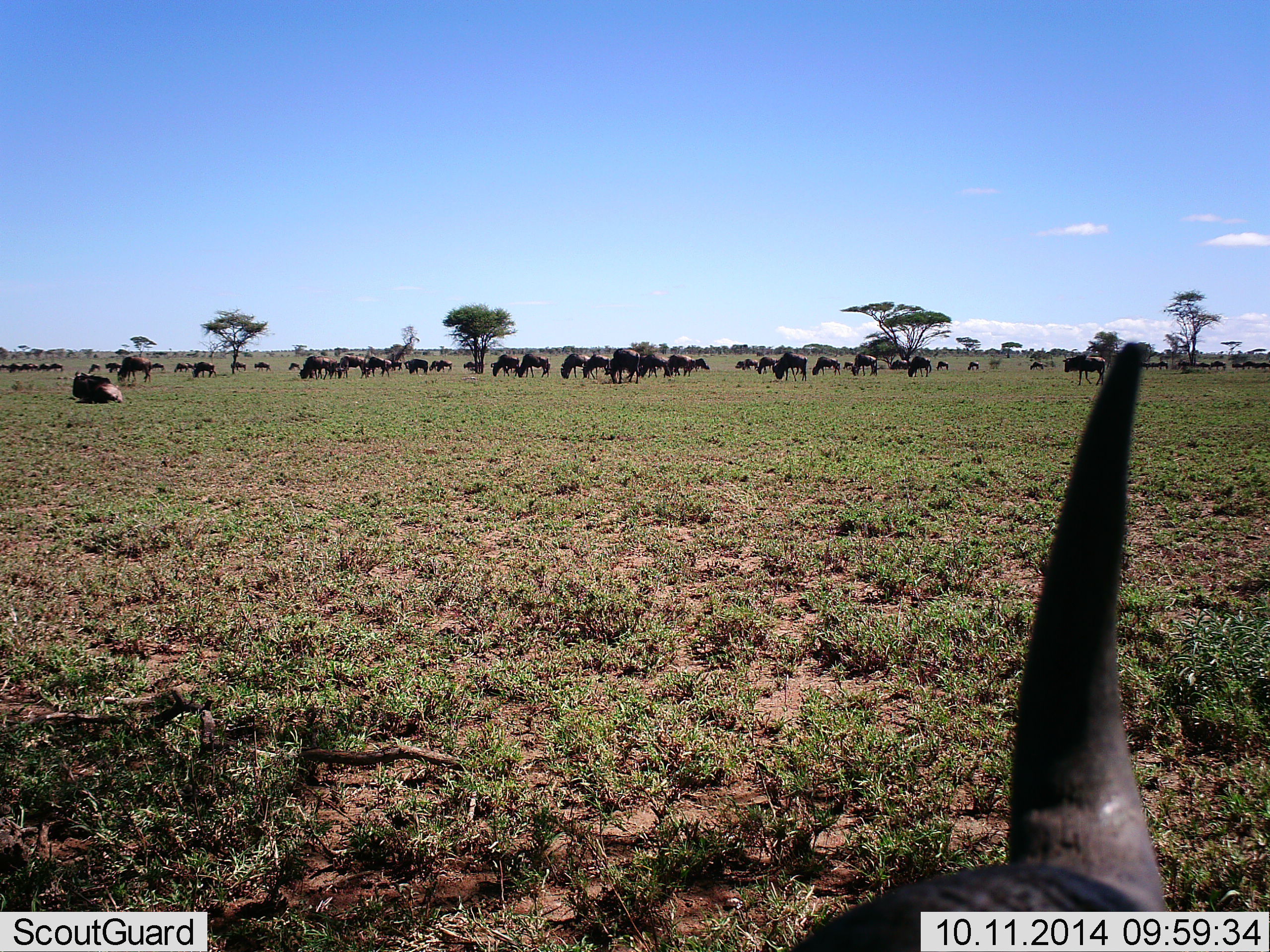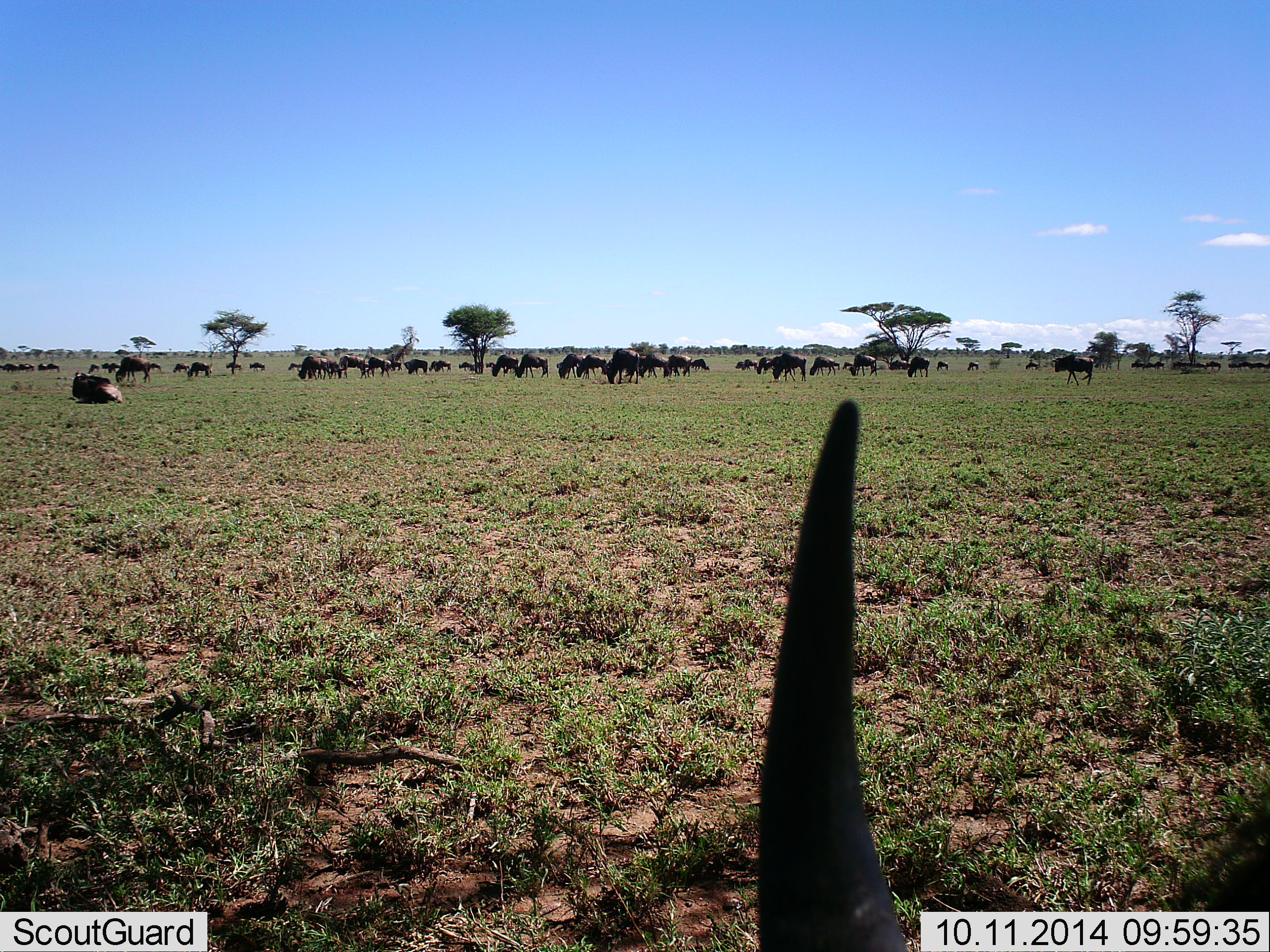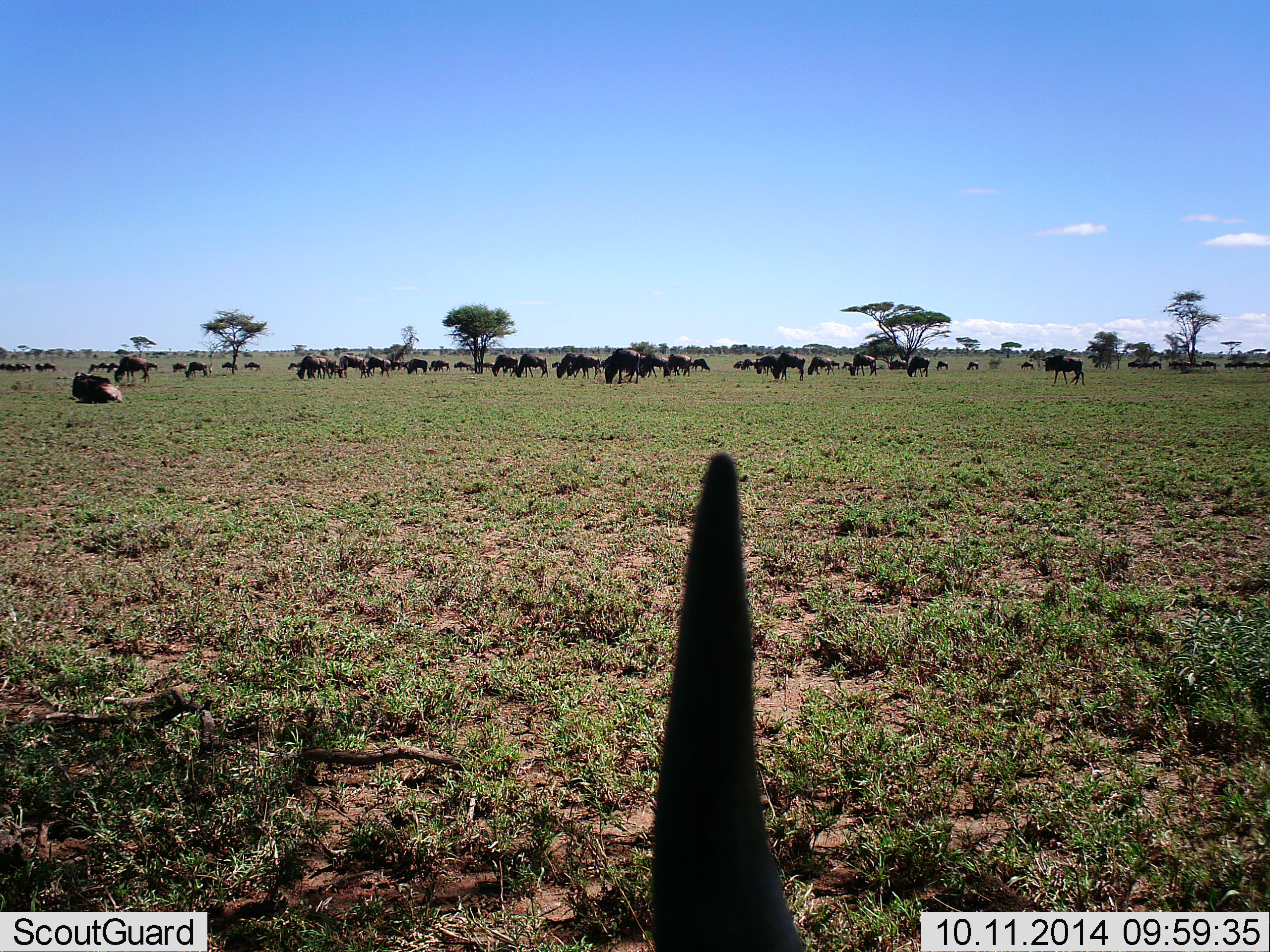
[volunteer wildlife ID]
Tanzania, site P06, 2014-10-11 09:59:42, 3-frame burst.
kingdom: Animalia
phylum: Chordata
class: Mammalia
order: Artiodactyla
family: Bovidae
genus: Connochaetes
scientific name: Connochaetes taurinus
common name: blue wildebeest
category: wildebeest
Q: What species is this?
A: Wildebeest (blue wildebeest) (Connochaetes taurinus).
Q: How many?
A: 11-50.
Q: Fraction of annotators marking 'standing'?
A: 50%.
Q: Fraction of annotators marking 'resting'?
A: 60%.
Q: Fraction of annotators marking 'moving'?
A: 70%.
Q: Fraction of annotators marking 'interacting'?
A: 0%.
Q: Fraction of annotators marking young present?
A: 0%.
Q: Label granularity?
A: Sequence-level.